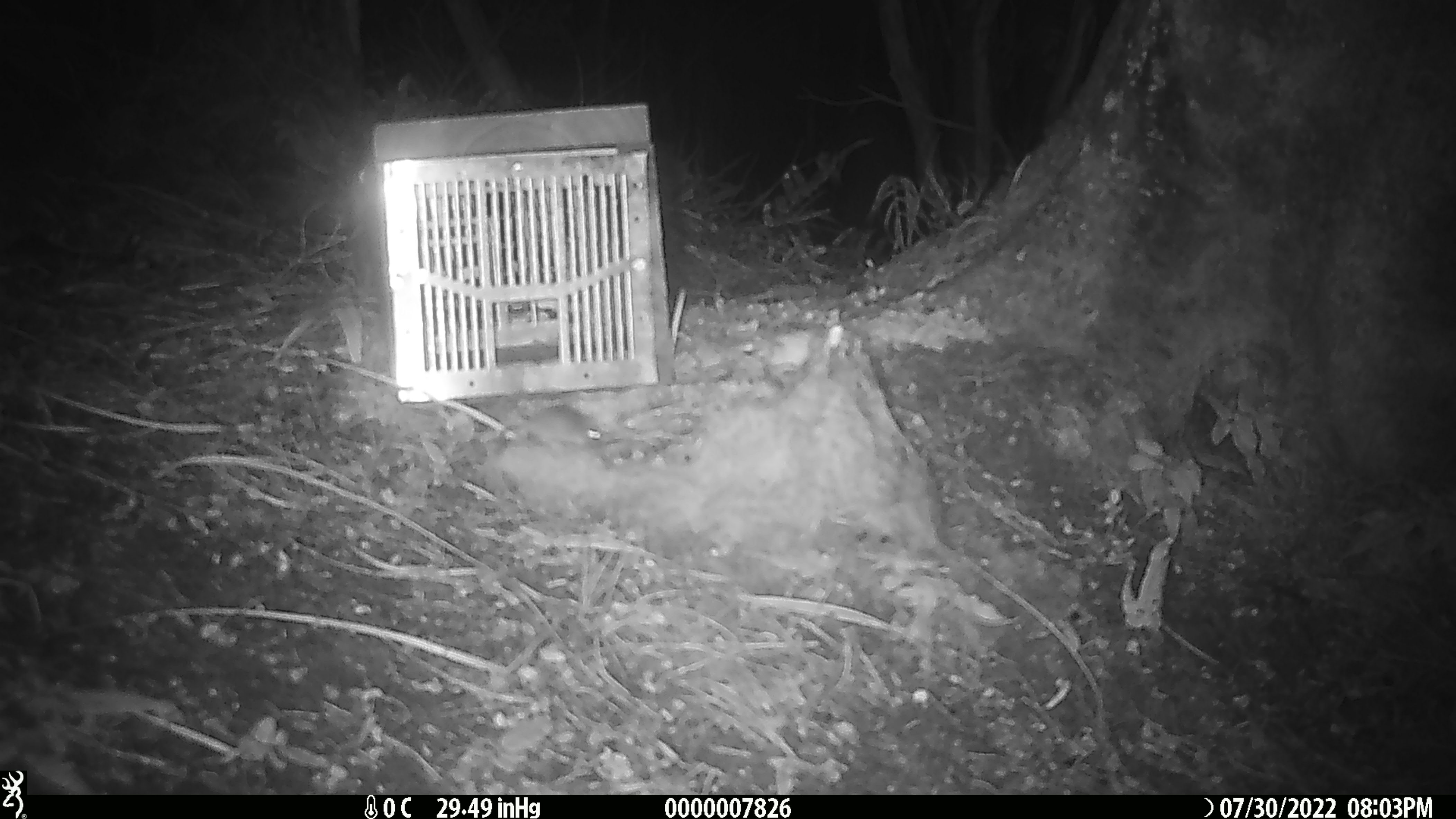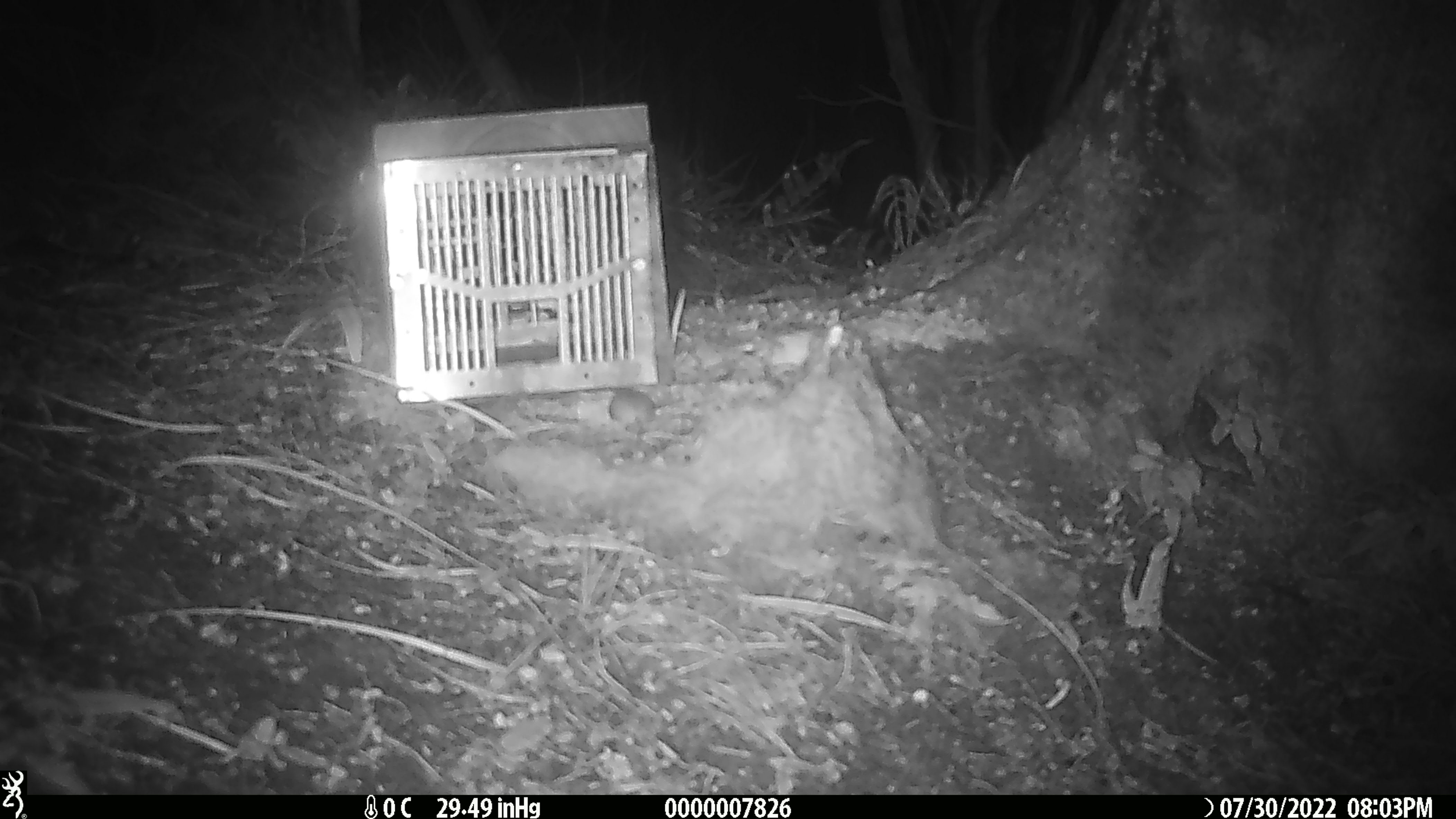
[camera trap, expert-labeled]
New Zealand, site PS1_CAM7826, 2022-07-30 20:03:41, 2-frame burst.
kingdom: Animalia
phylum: Chordata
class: Mammalia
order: Rodentia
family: Muridae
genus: Mus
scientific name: Mus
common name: mouse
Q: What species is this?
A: Mouse (Mus).